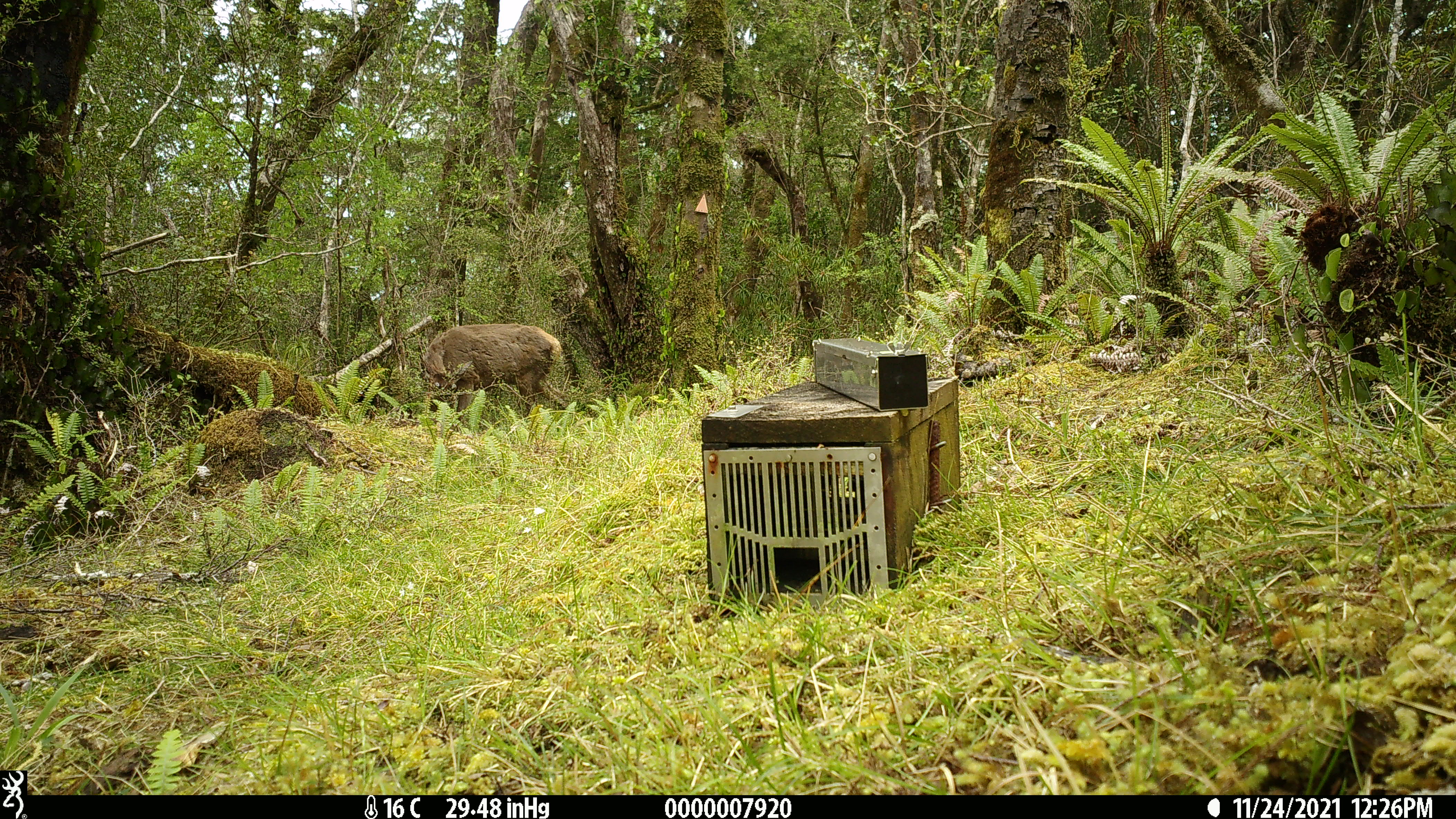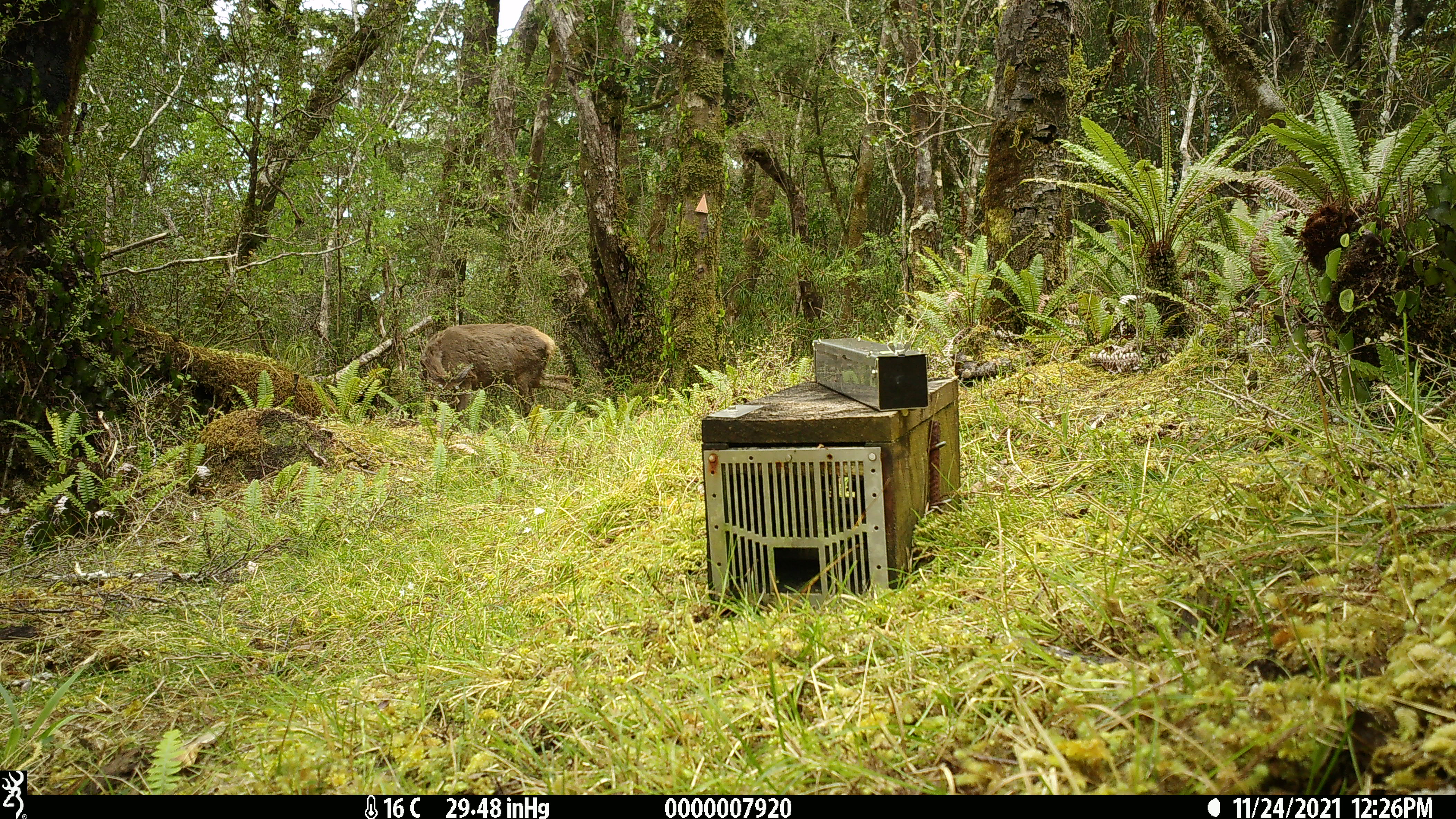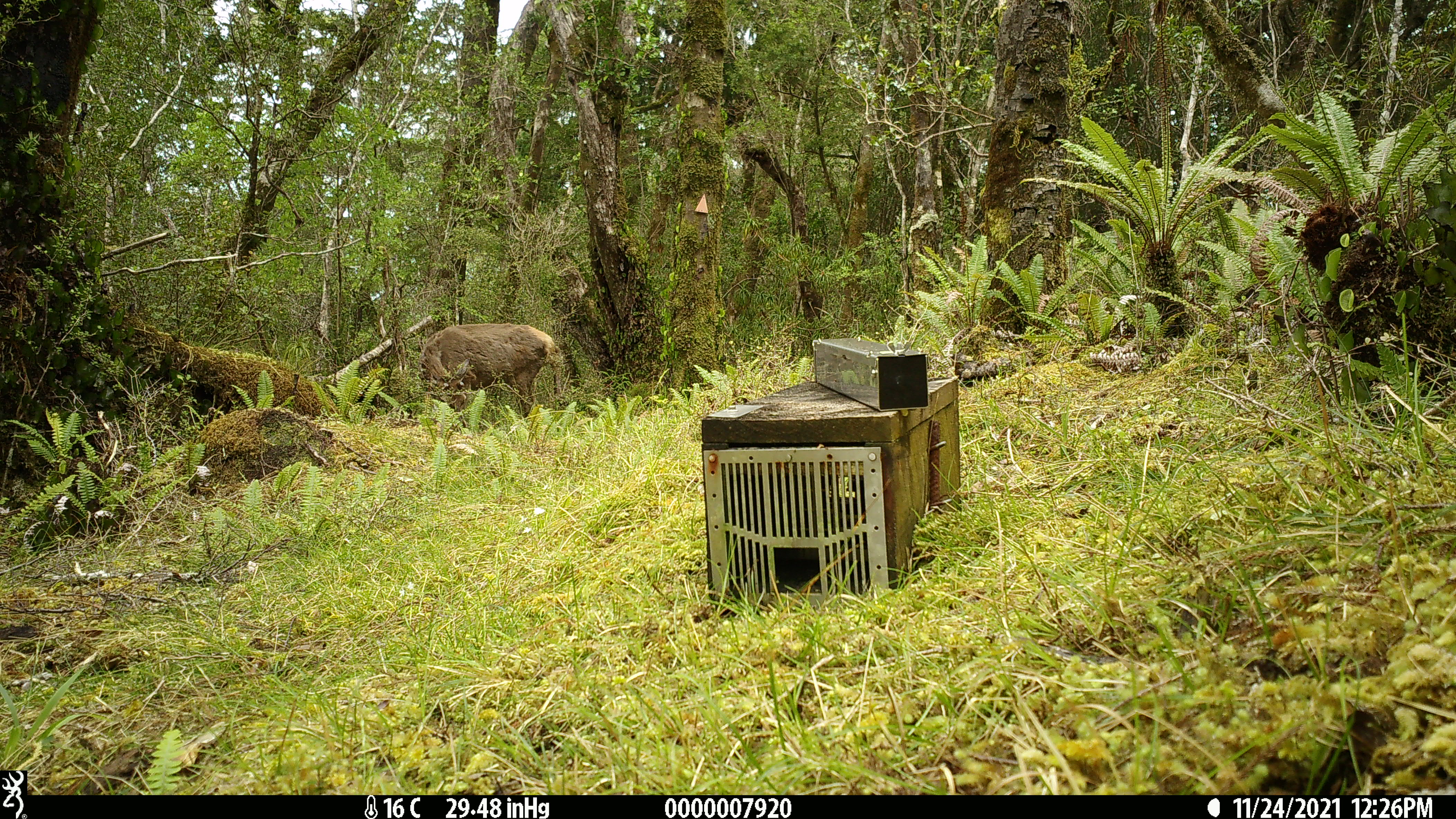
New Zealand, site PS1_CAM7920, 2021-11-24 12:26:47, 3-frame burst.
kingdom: Animalia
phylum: Chordata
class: Mammalia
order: Artiodactyla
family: Cervidae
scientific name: Cervidae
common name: deer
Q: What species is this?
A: Deer (Cervidae).